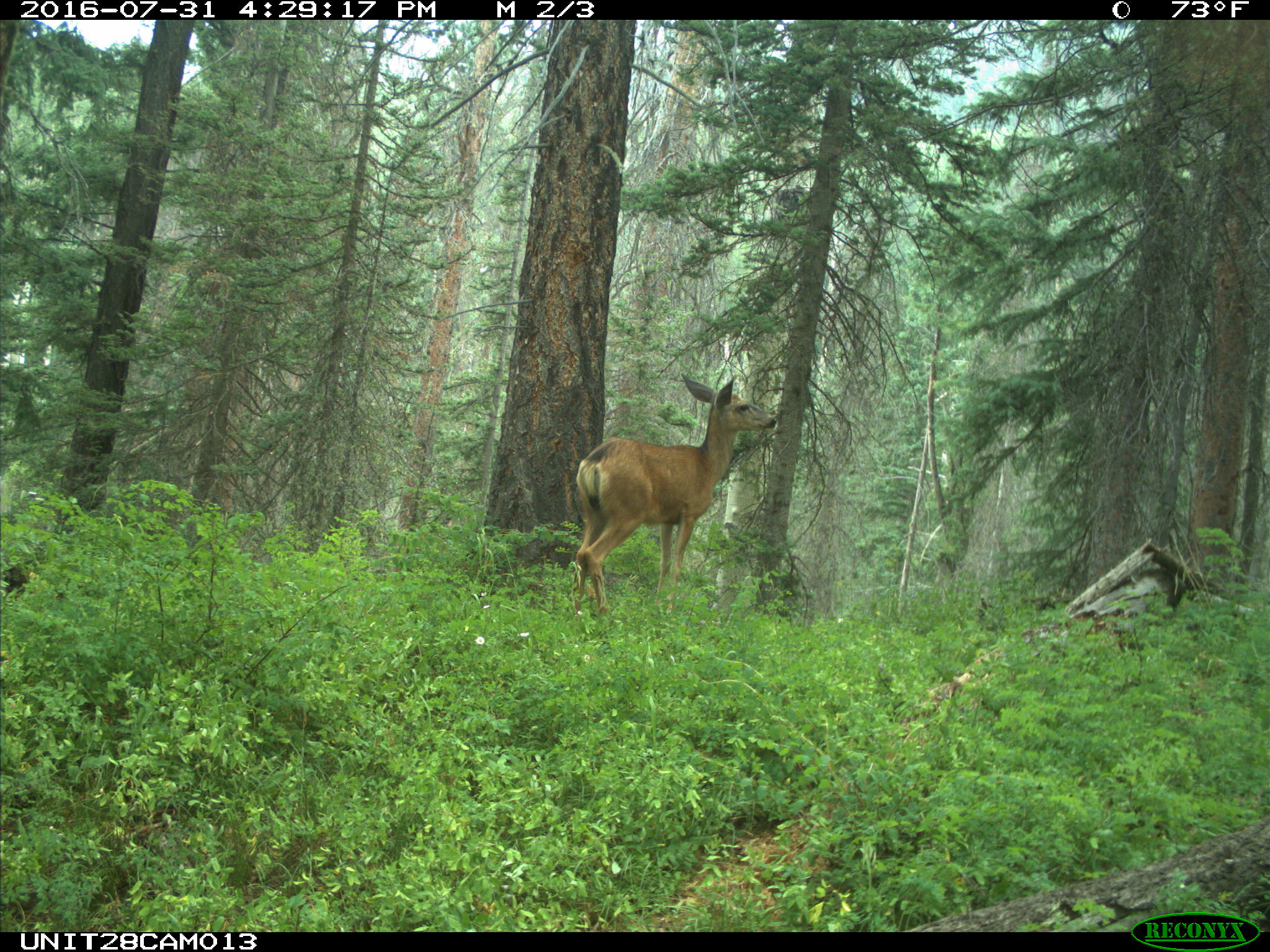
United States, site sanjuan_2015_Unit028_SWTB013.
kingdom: Animalia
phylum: Chordata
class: Mammalia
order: Artiodactyla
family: Cervidae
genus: Odocoileus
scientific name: Odocoileus hemionus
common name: mule deer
Odocoileus hemionus (mule deer).